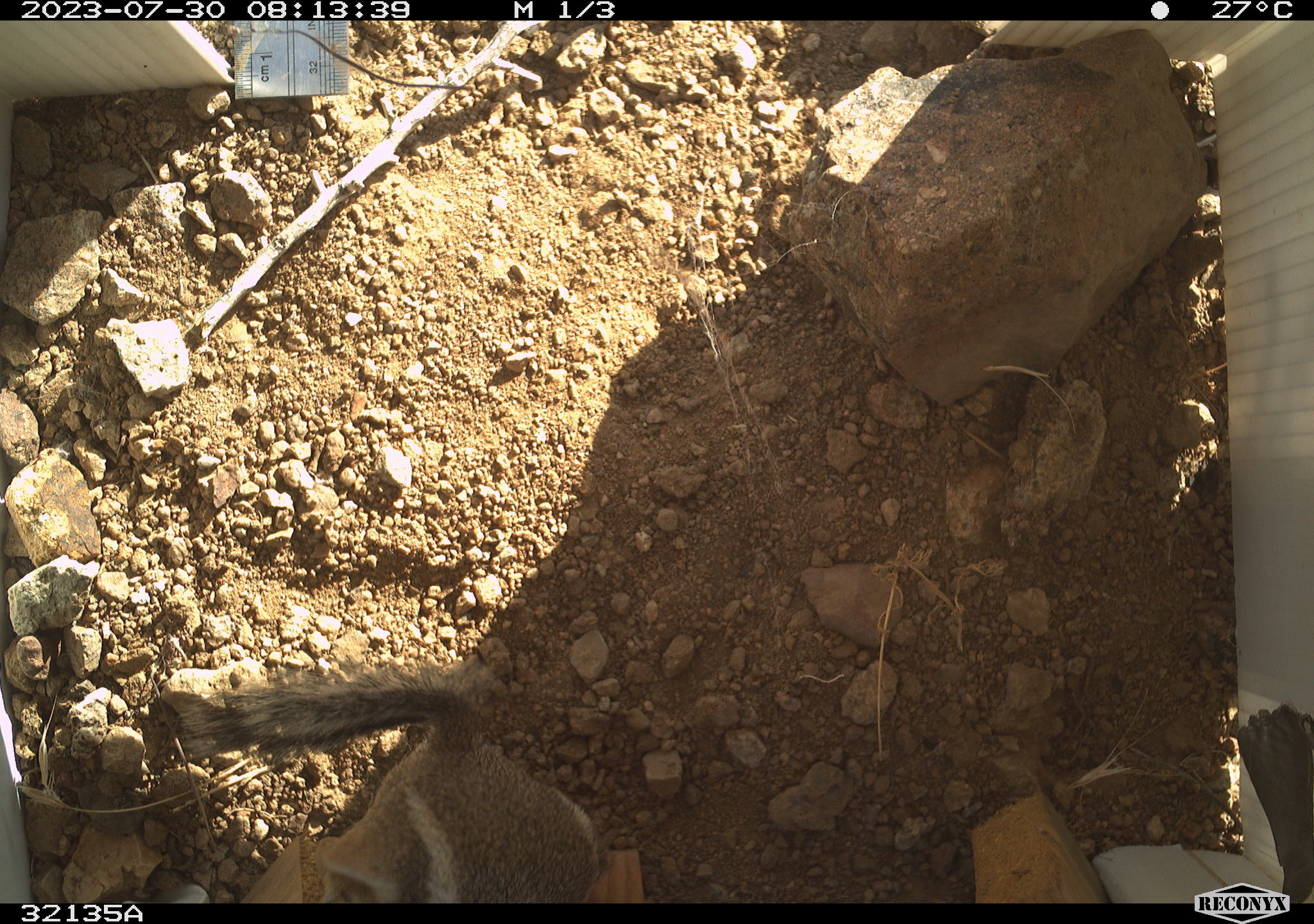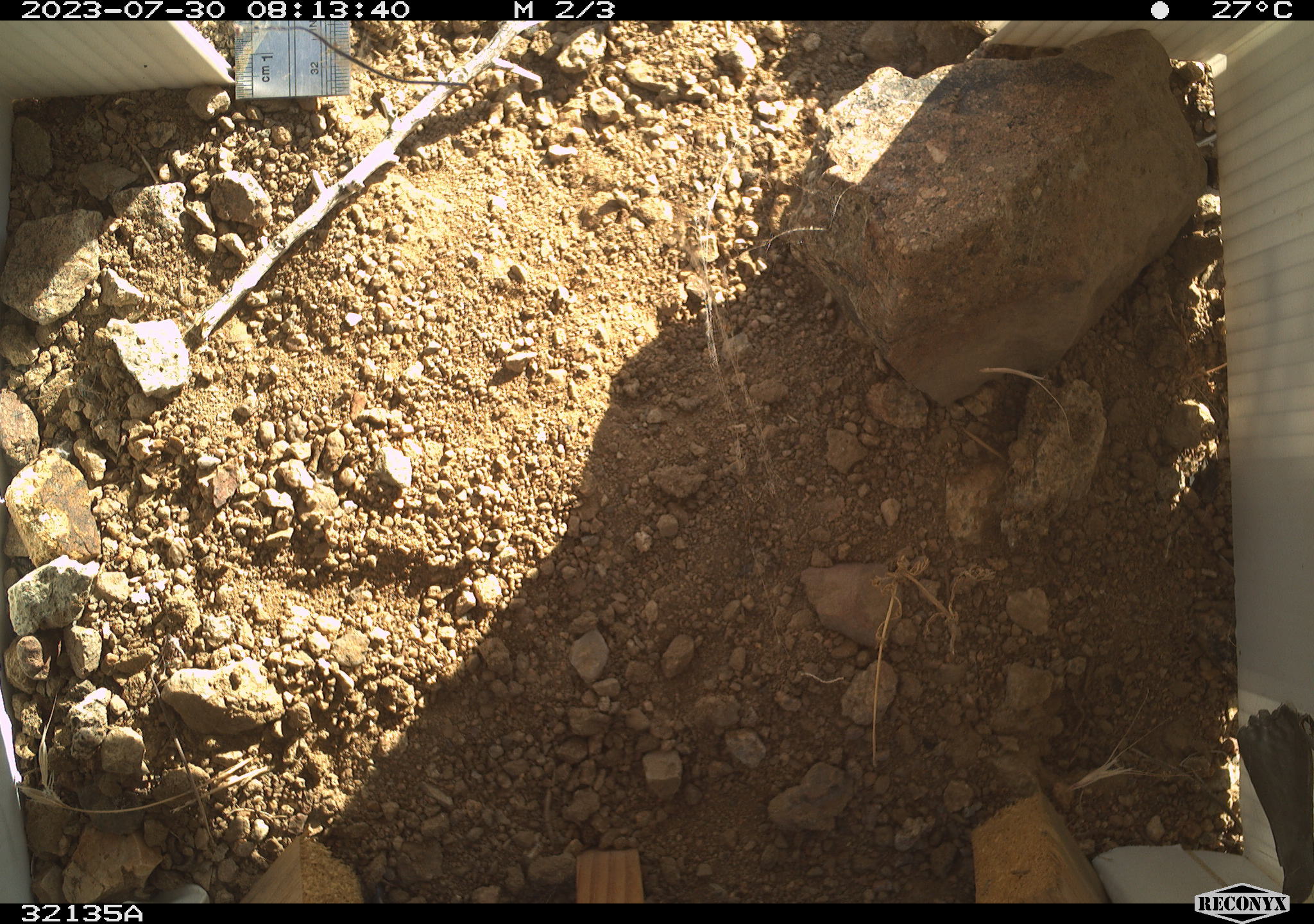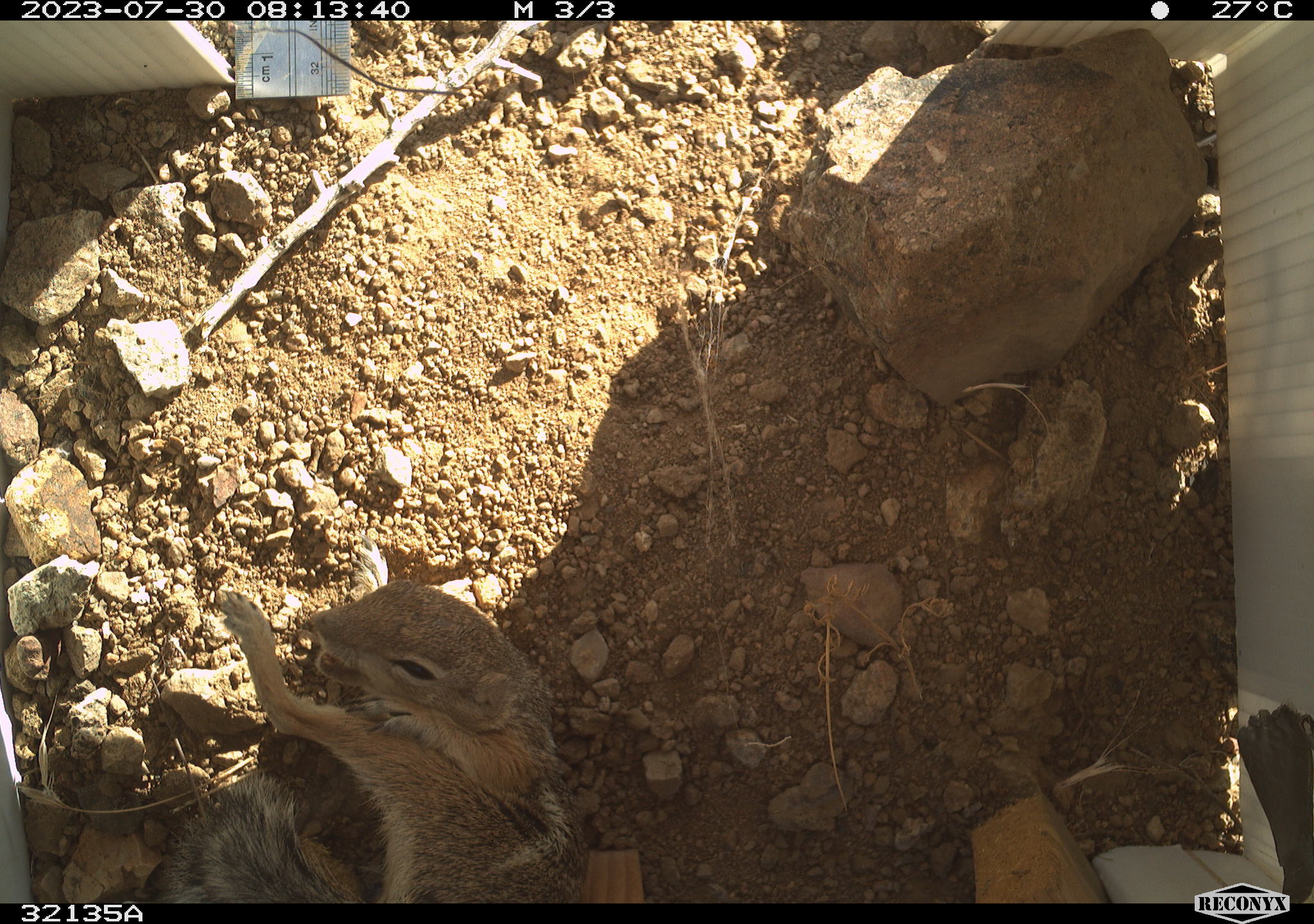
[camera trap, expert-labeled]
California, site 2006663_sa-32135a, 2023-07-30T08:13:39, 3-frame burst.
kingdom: Animalia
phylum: Chordata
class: Mammalia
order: Rodentia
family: Sciuridae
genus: Ammospermophilus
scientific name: Ammospermophilus leucurus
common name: white-tailed antelope squirrel